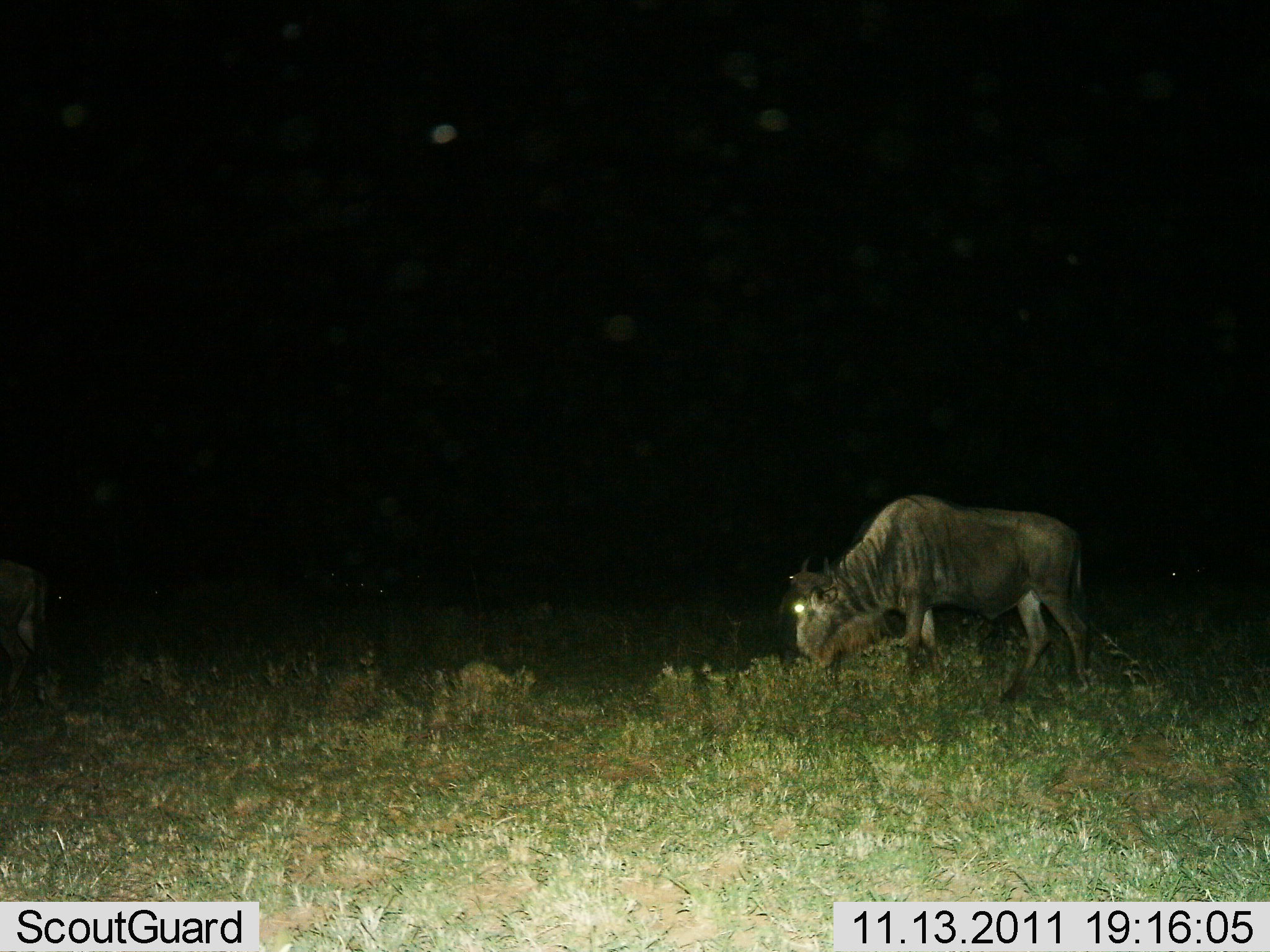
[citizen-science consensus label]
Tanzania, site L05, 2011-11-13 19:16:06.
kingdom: Animalia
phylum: Chordata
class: Mammalia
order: Artiodactyla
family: Bovidae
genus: Connochaetes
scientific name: Connochaetes taurinus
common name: blue wildebeest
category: wildebeest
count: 2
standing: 27%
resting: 0%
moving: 0%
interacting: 0%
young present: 0%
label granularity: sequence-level